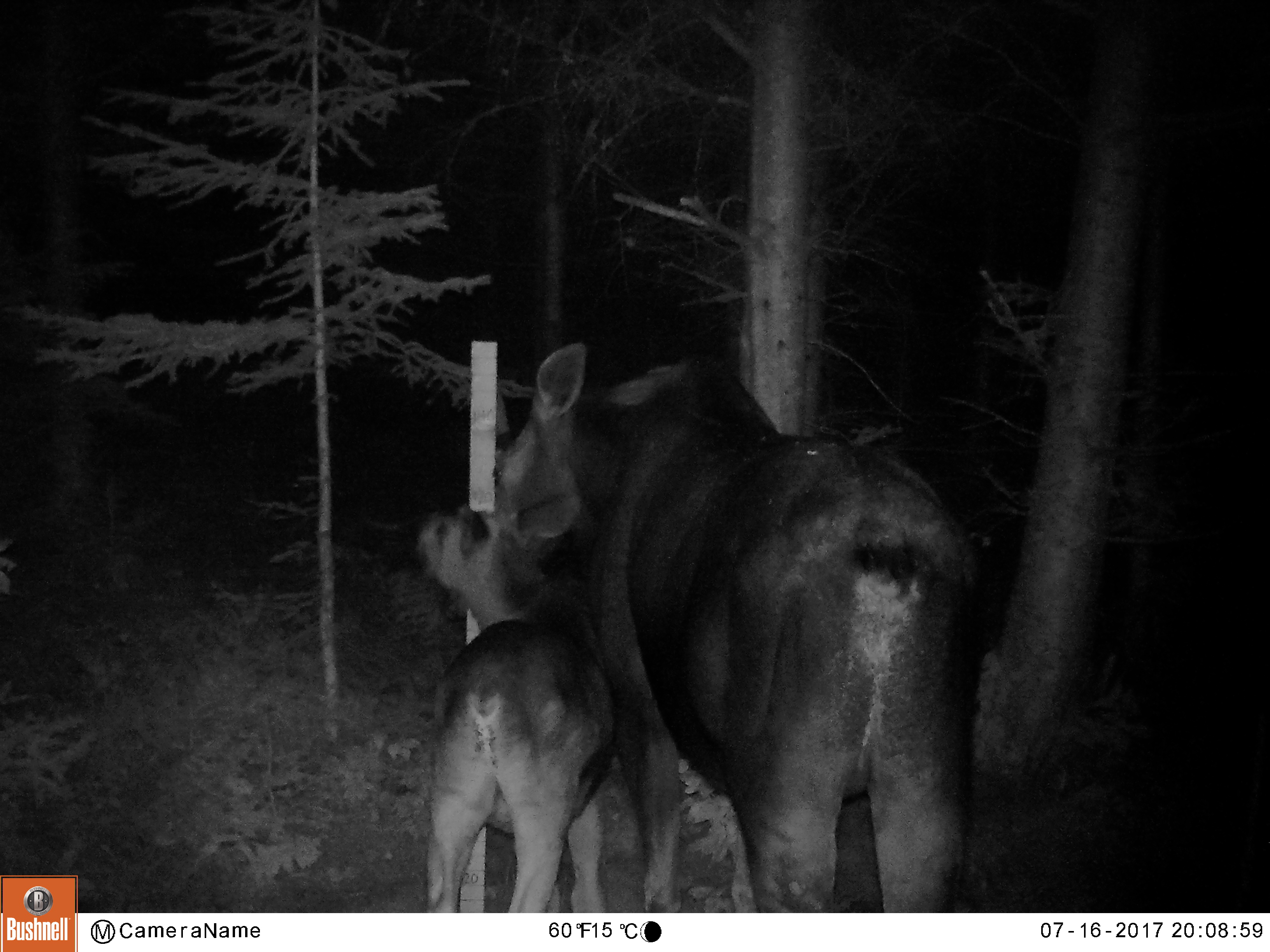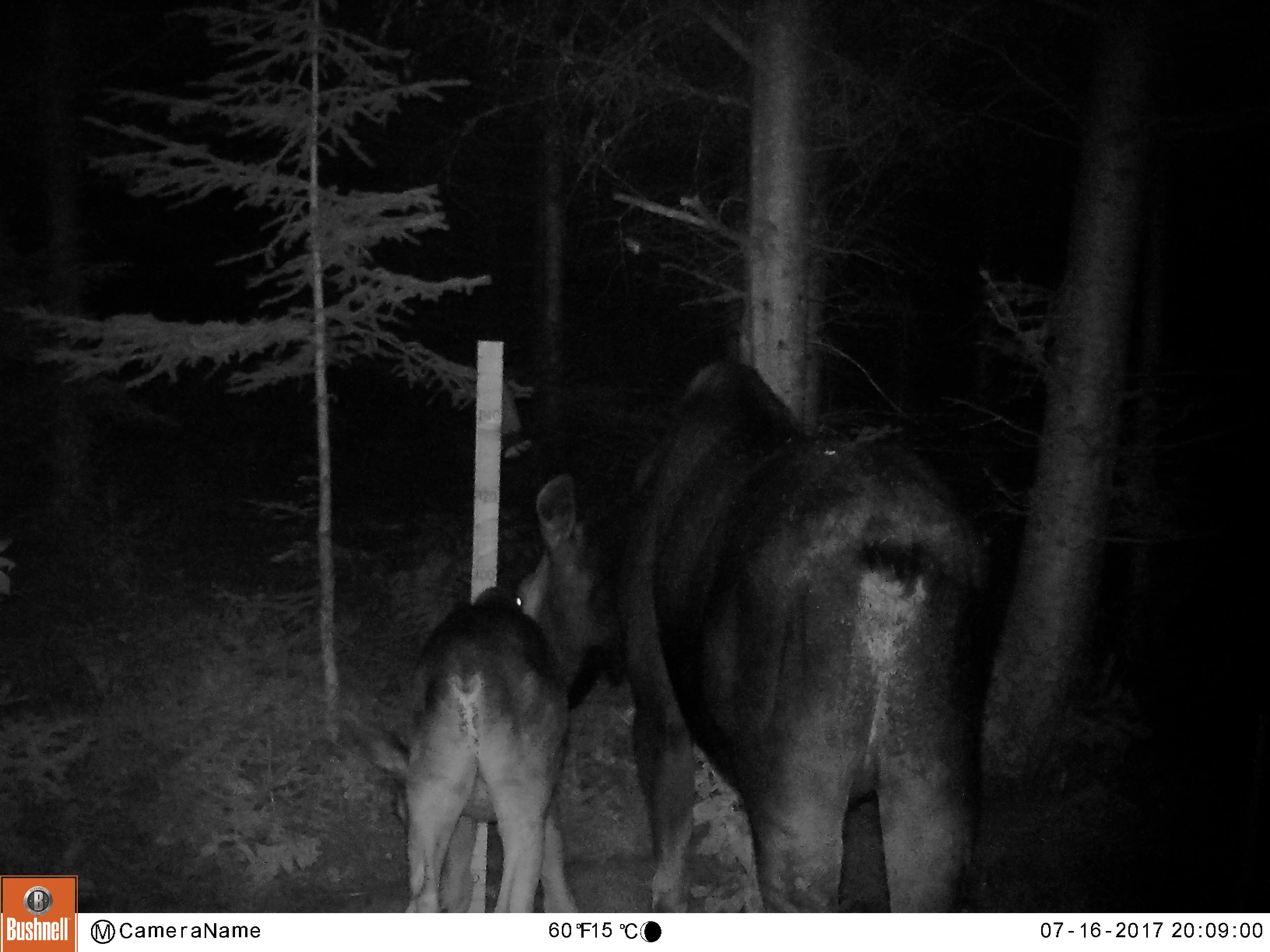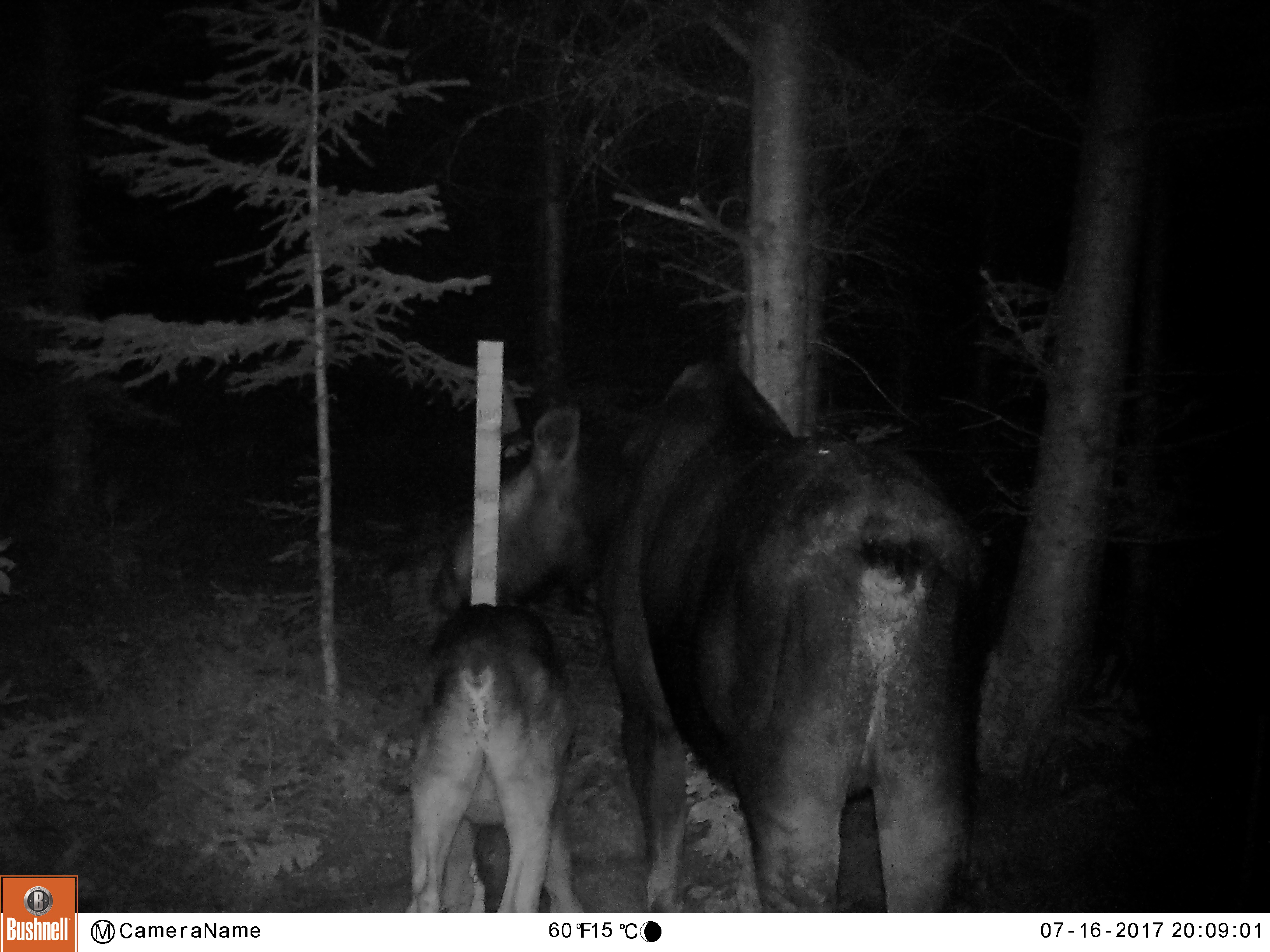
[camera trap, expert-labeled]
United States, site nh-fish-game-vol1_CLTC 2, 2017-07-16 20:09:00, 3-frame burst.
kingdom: Animalia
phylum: Chordata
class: Mammalia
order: Artiodactyla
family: Cervidae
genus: Alces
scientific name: Alces alces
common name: moose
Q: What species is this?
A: Moose (Alces alces).